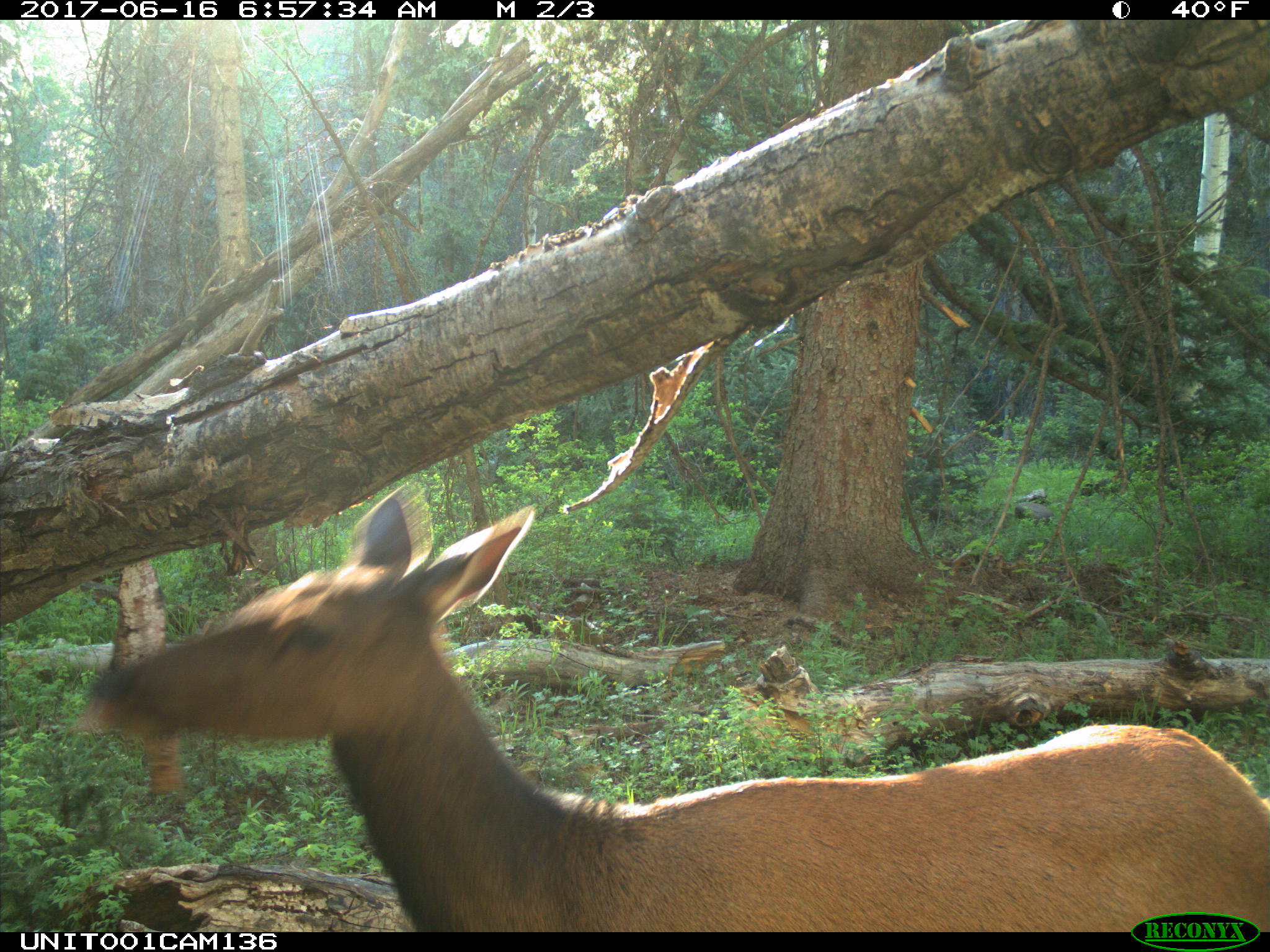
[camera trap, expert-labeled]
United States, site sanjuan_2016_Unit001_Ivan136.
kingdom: Animalia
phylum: Chordata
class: Mammalia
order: Artiodactyla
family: Cervidae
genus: Cervus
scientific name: Cervus elaphus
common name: red deer